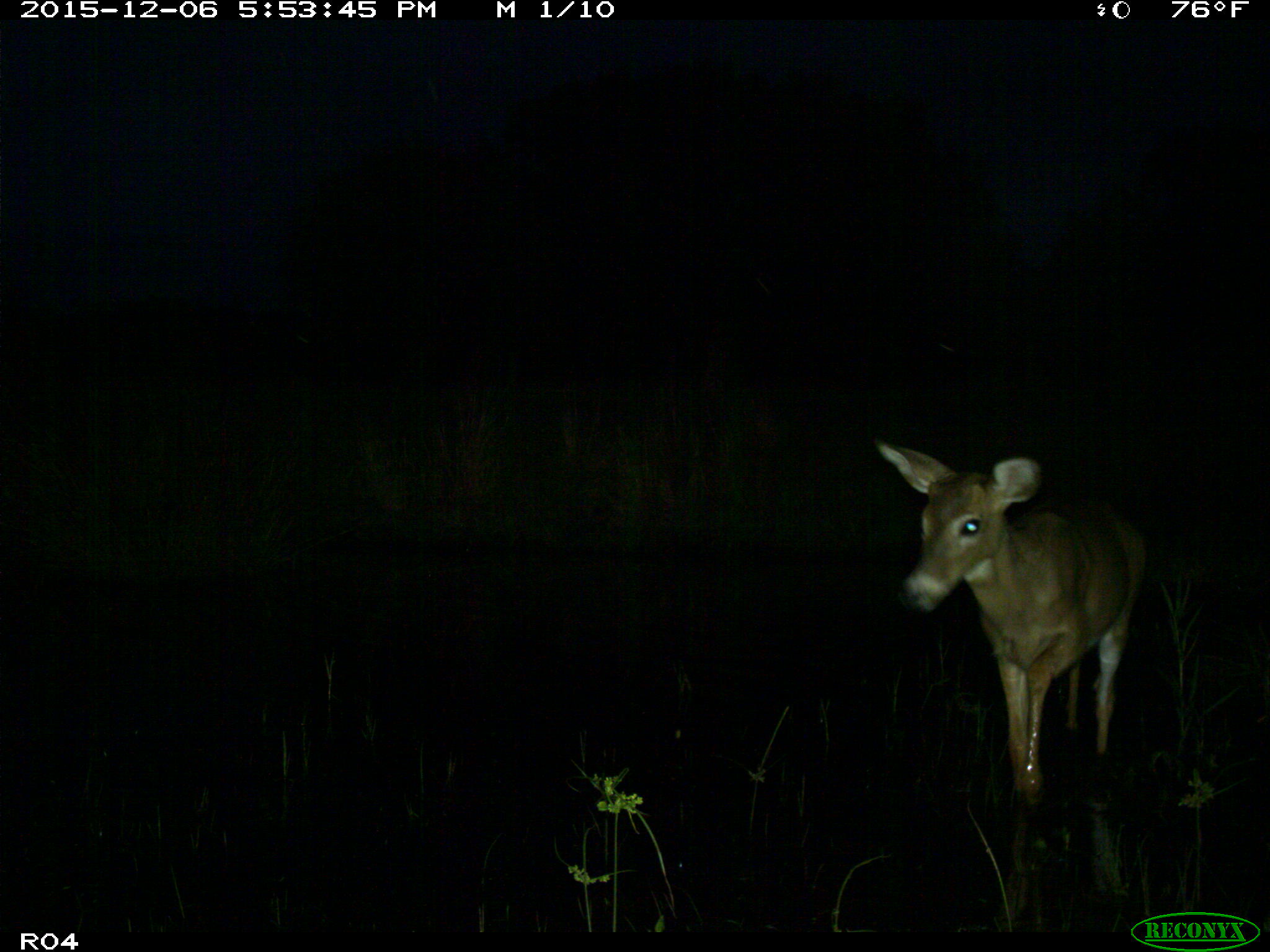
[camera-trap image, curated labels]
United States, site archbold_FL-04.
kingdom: Animalia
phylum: Chordata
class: Mammalia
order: Artiodactyla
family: Cervidae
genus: Odocoileus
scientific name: Odocoileus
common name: deer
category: unidentified deer